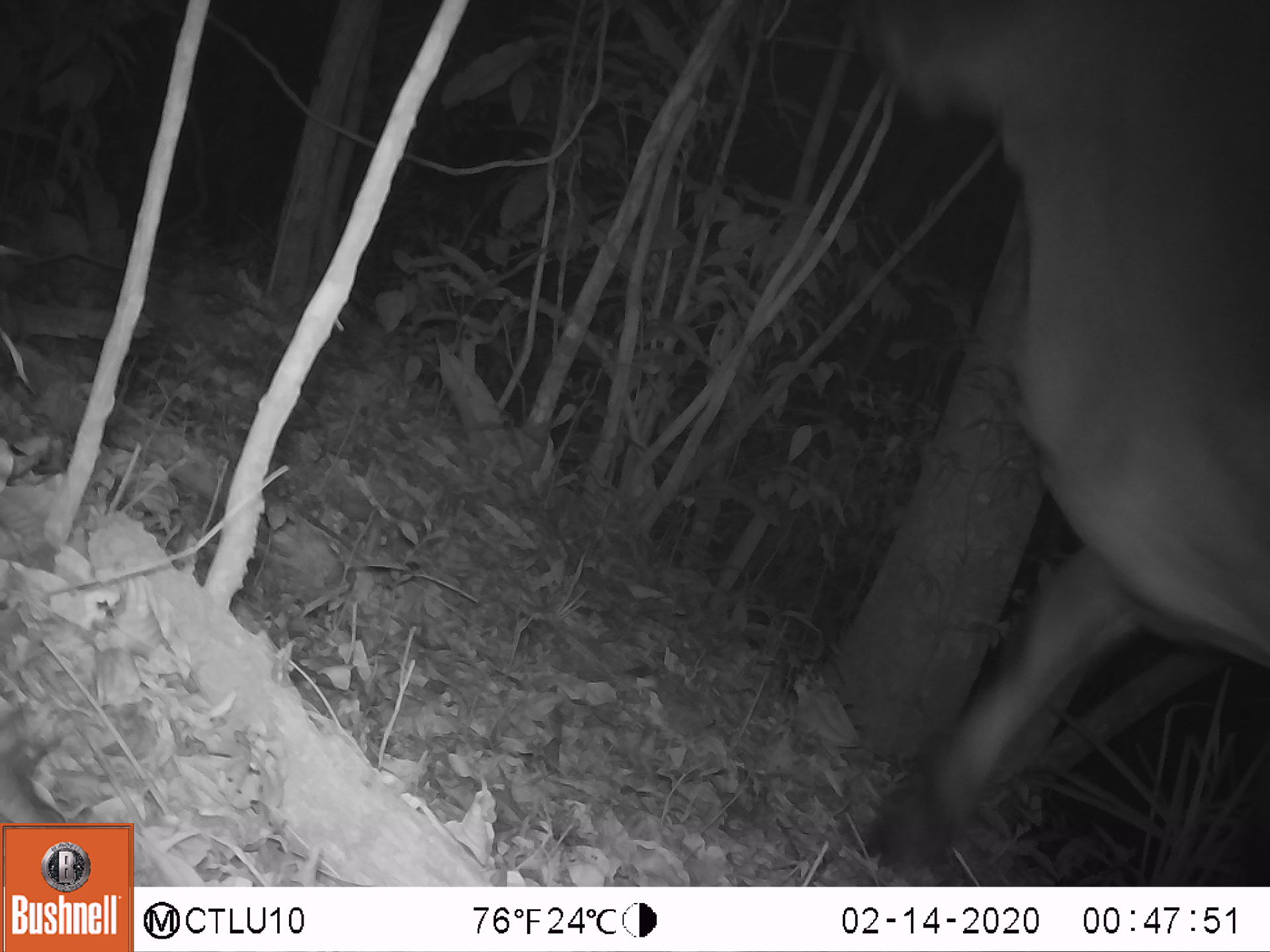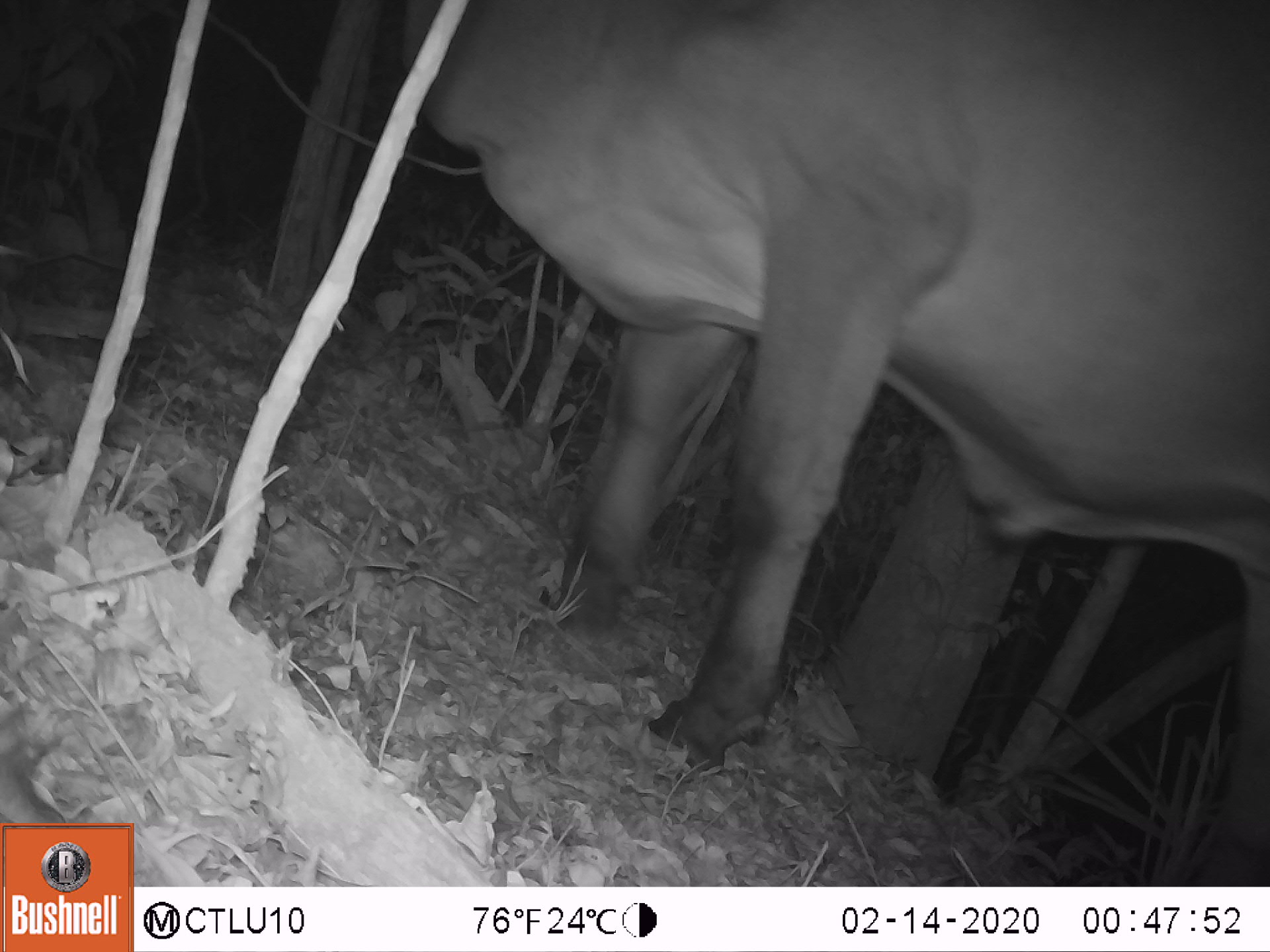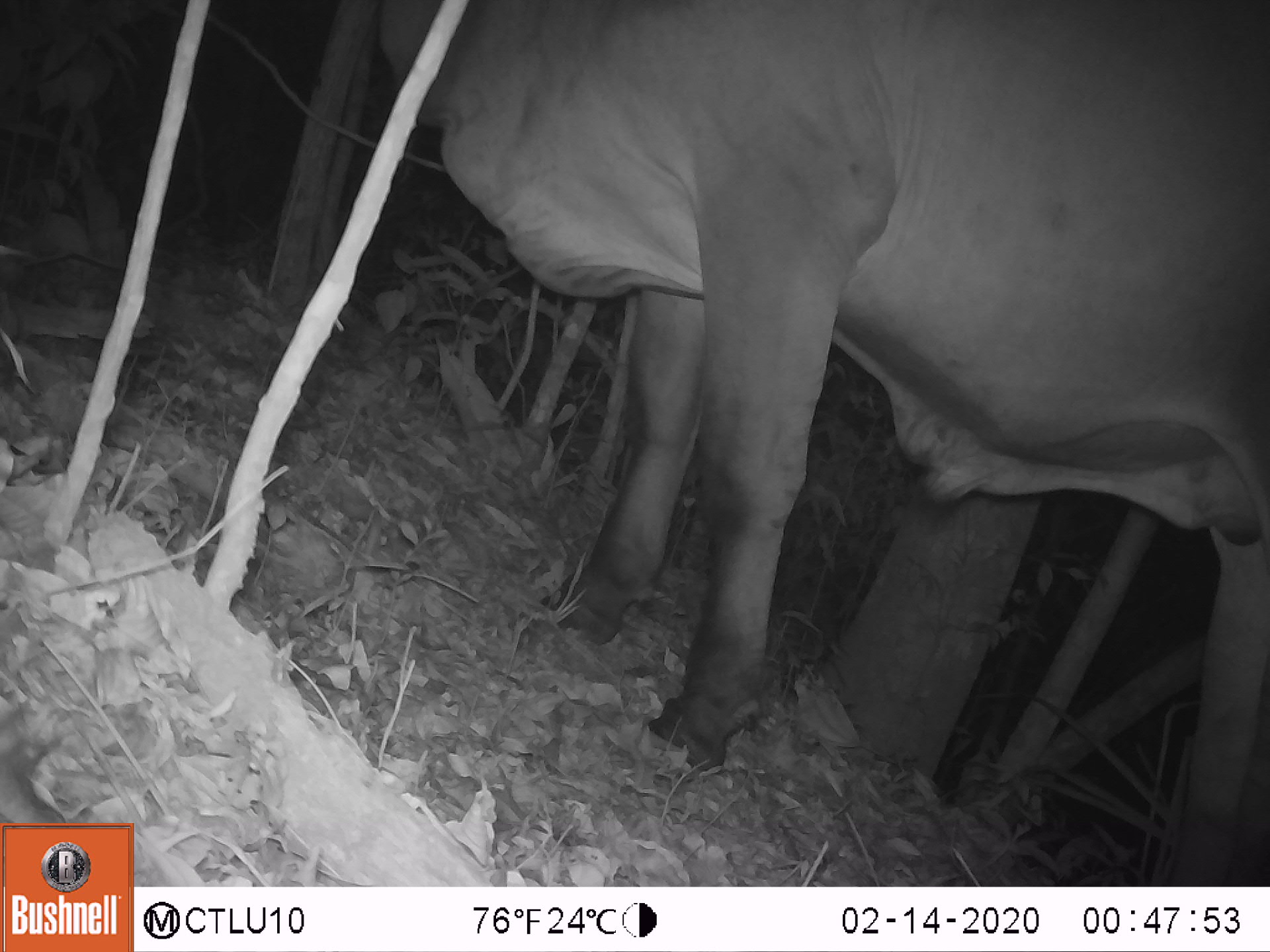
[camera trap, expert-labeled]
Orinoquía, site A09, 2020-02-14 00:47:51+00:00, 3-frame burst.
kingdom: Animalia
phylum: Chordata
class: Mammalia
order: Artiodactyla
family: Bovidae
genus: Bos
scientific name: Bos taurus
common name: cow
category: cattle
Cattle (cow) (Bos taurus).